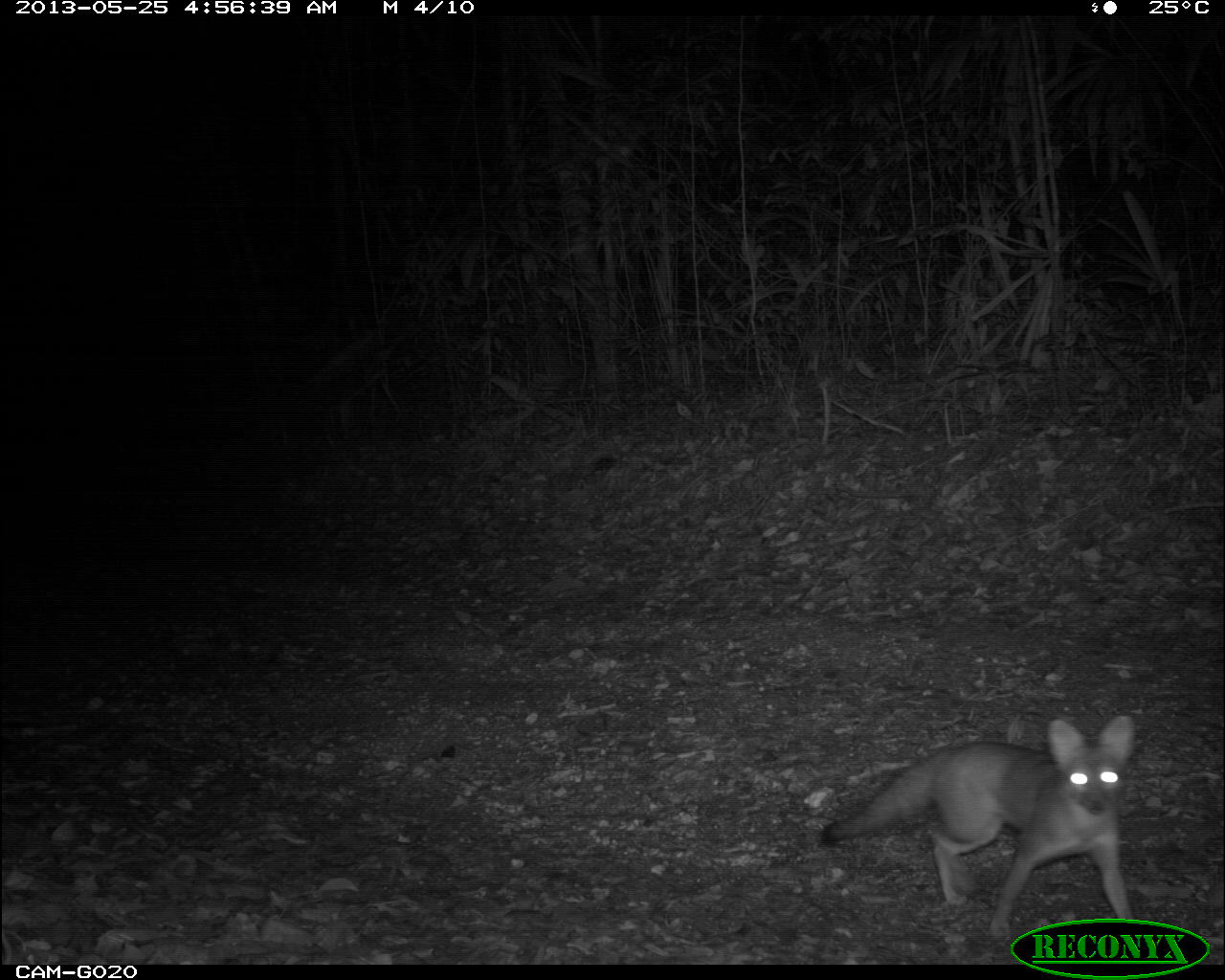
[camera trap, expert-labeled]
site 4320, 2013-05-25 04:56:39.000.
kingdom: Animalia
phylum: Chordata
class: Mammalia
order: Carnivora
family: Canidae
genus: Urocyon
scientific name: Urocyon cinereoargenteus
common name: gray fox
Urocyon cinereoargenteus (gray fox), count 1.